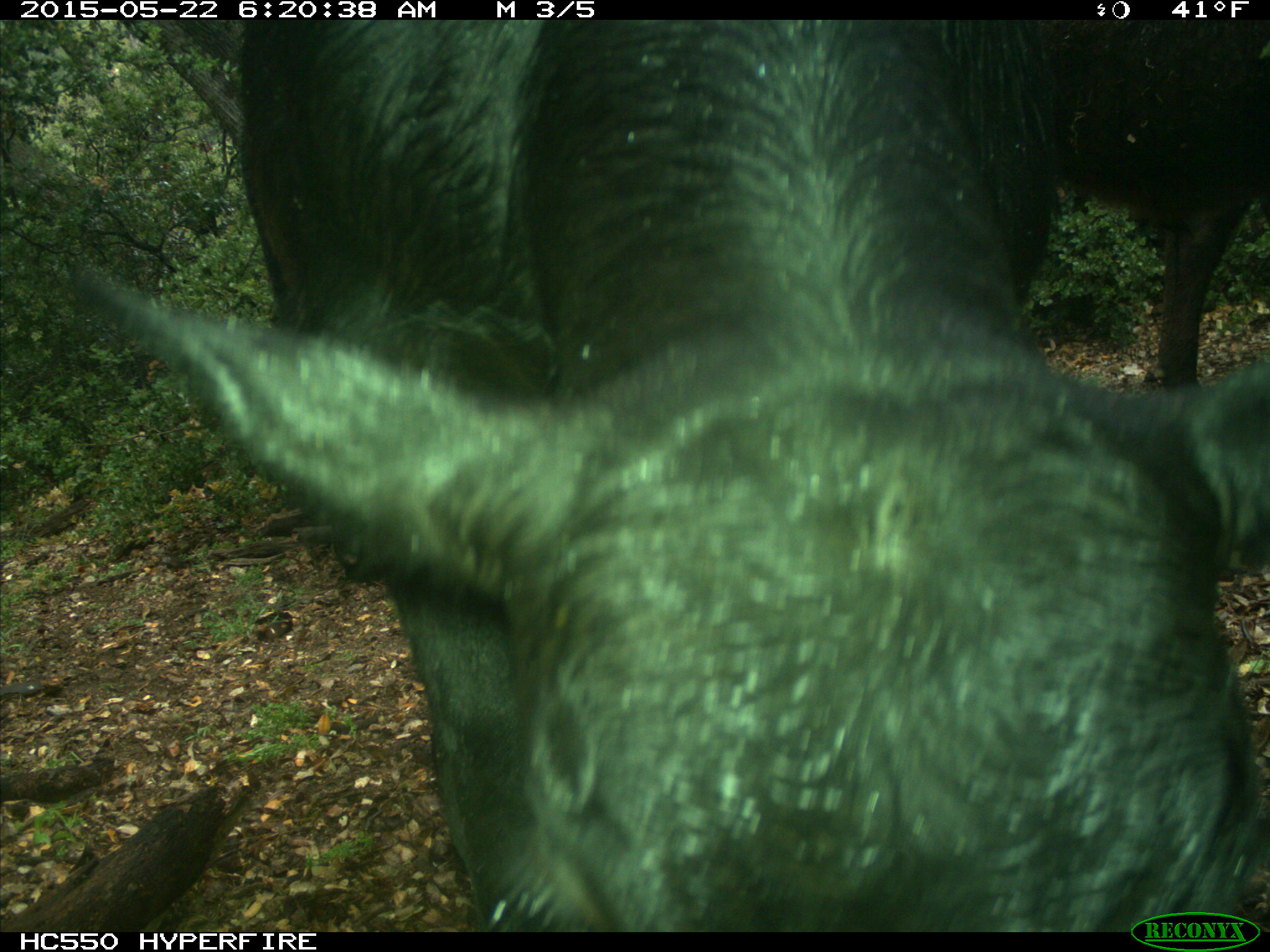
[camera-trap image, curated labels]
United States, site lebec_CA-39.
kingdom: Animalia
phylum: Chordata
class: Mammalia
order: Artiodactyla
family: Bovidae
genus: Bos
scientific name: Bos taurus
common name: domestic cow